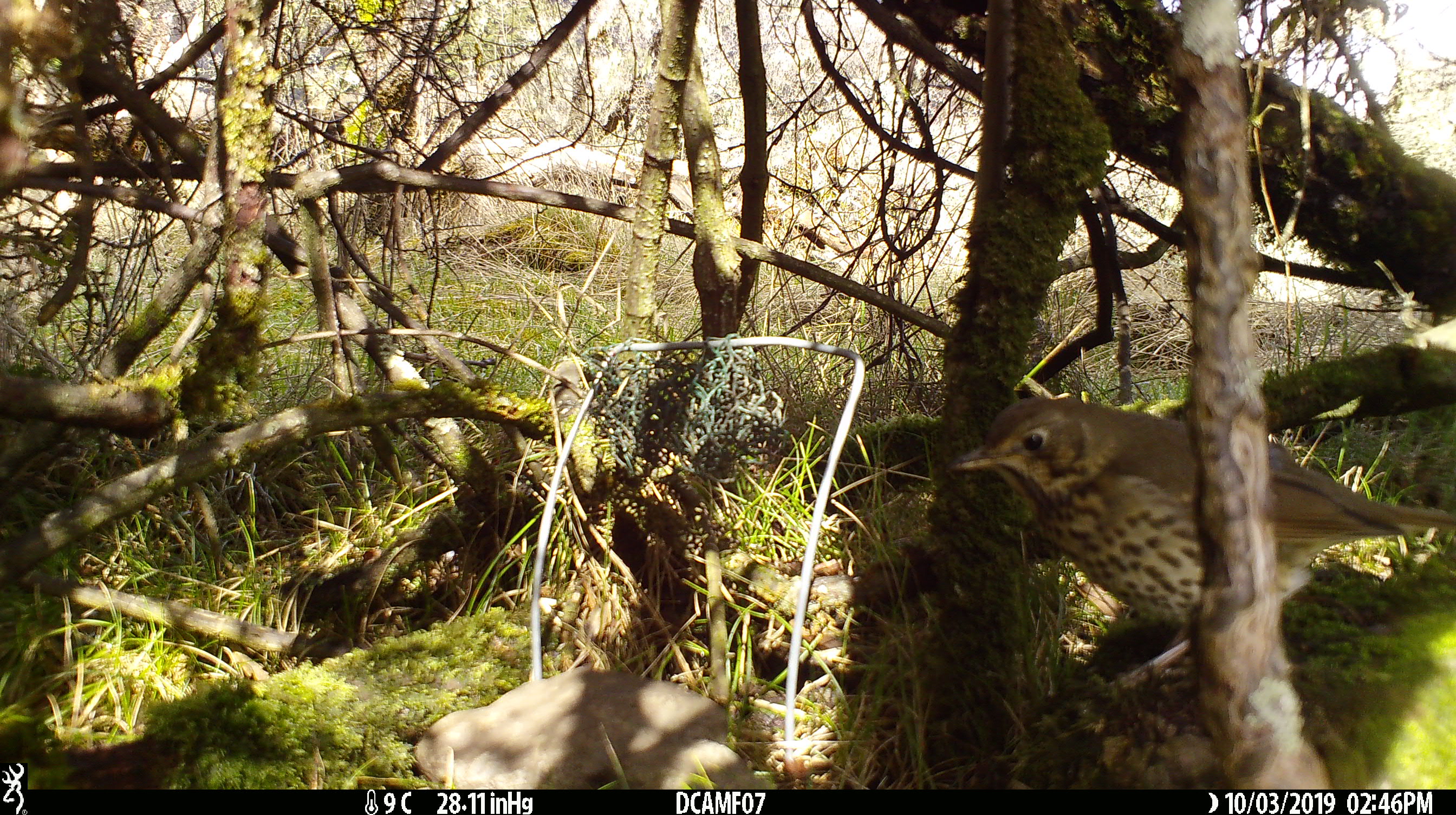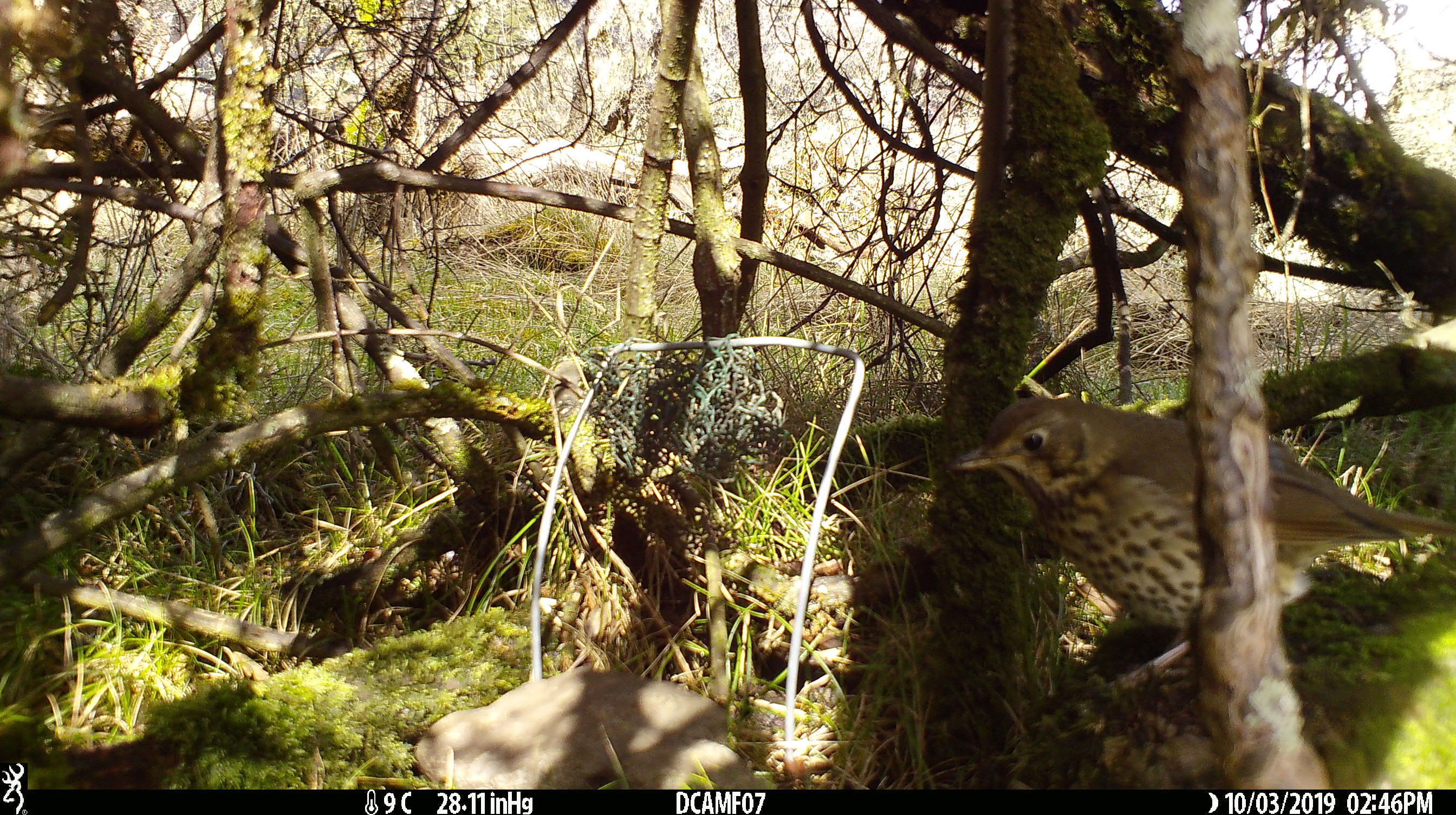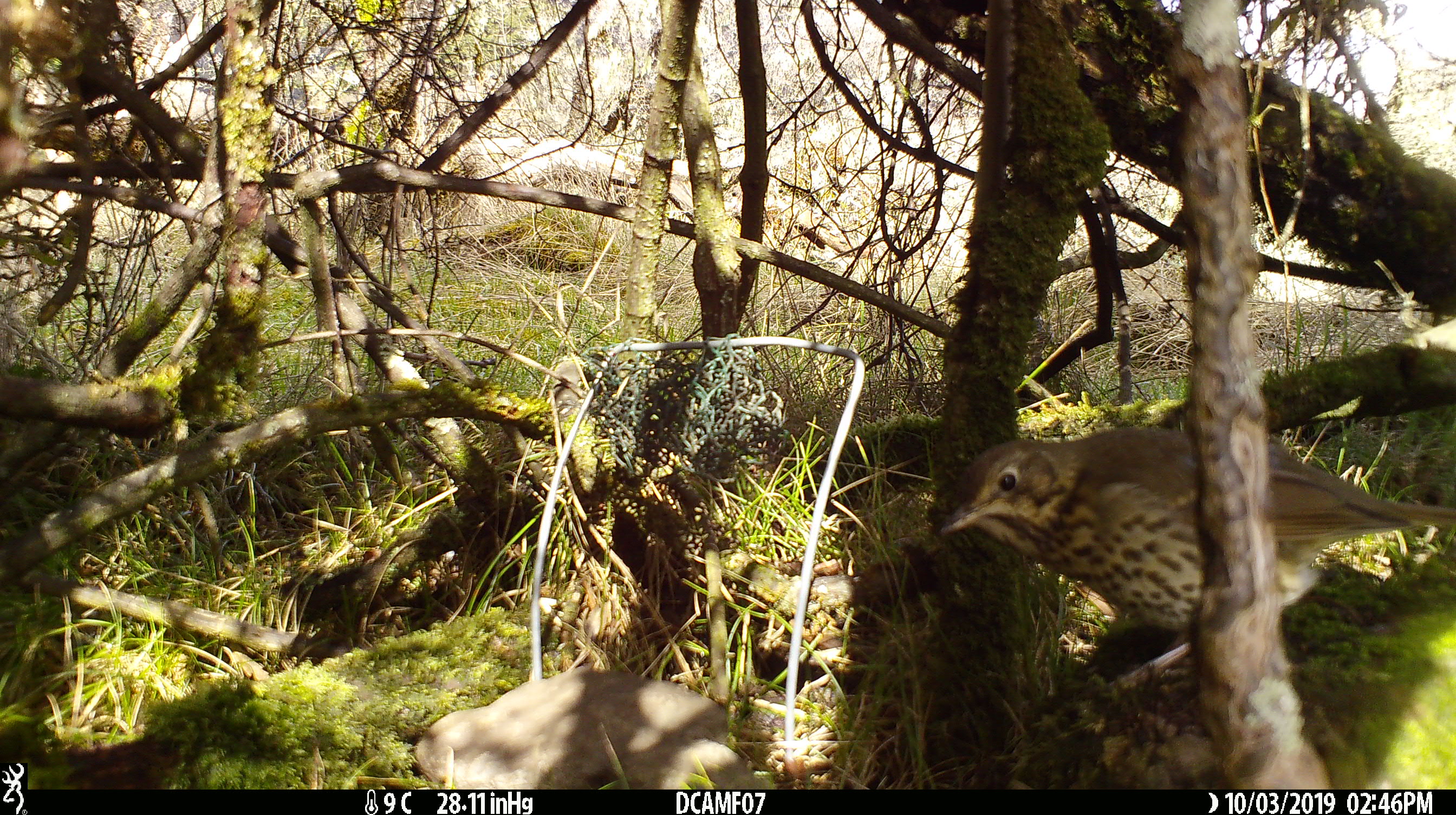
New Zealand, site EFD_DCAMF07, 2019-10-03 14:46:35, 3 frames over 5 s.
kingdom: Animalia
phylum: Chordata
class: Aves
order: Passeriformes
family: Turdidae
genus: Turdus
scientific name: Turdus philomelos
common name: song thrush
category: thrush